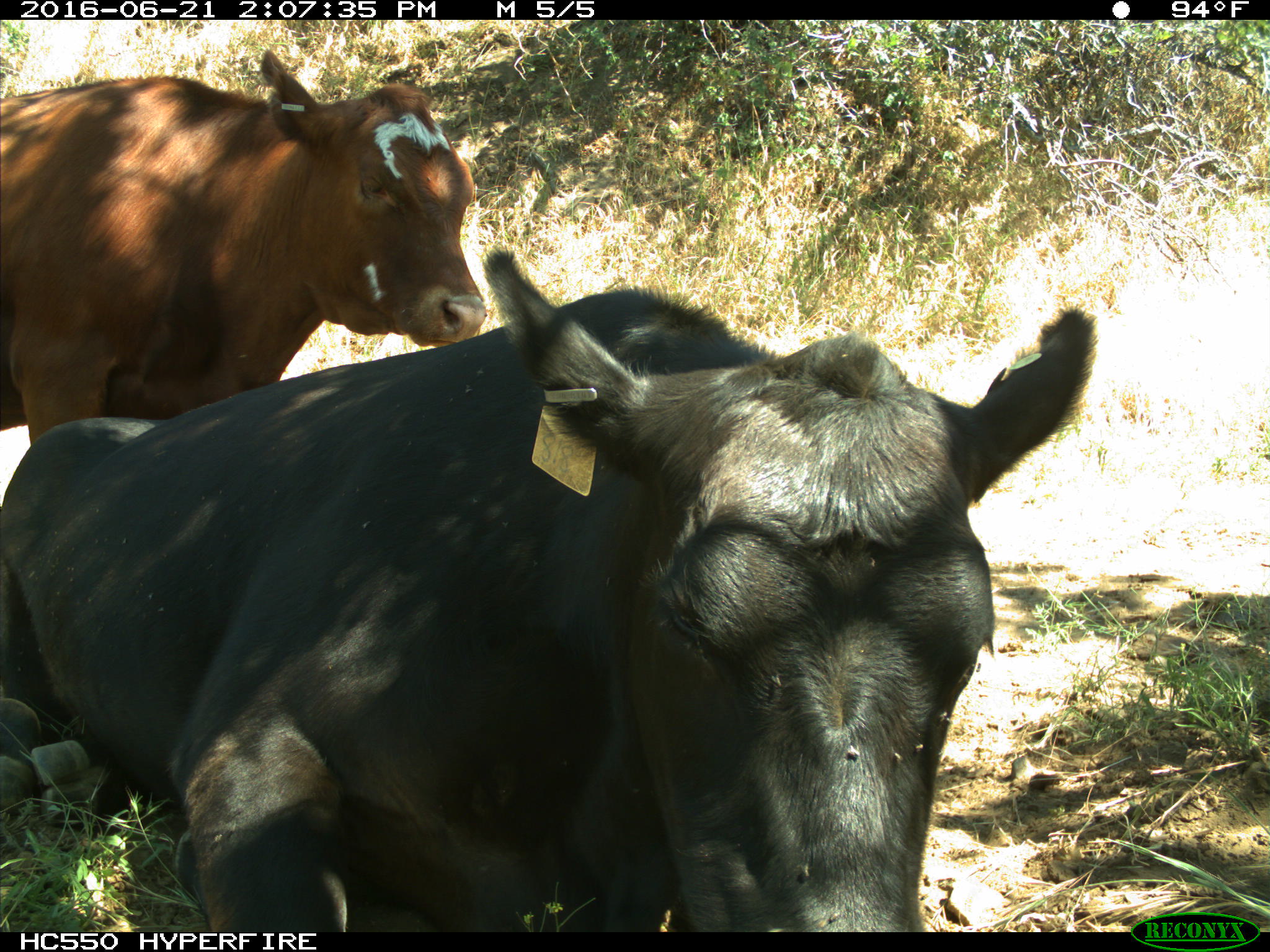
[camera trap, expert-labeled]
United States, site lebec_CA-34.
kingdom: Animalia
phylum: Chordata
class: Mammalia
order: Artiodactyla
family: Bovidae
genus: Bos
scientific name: Bos taurus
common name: domestic cow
Bos taurus (domestic cow).